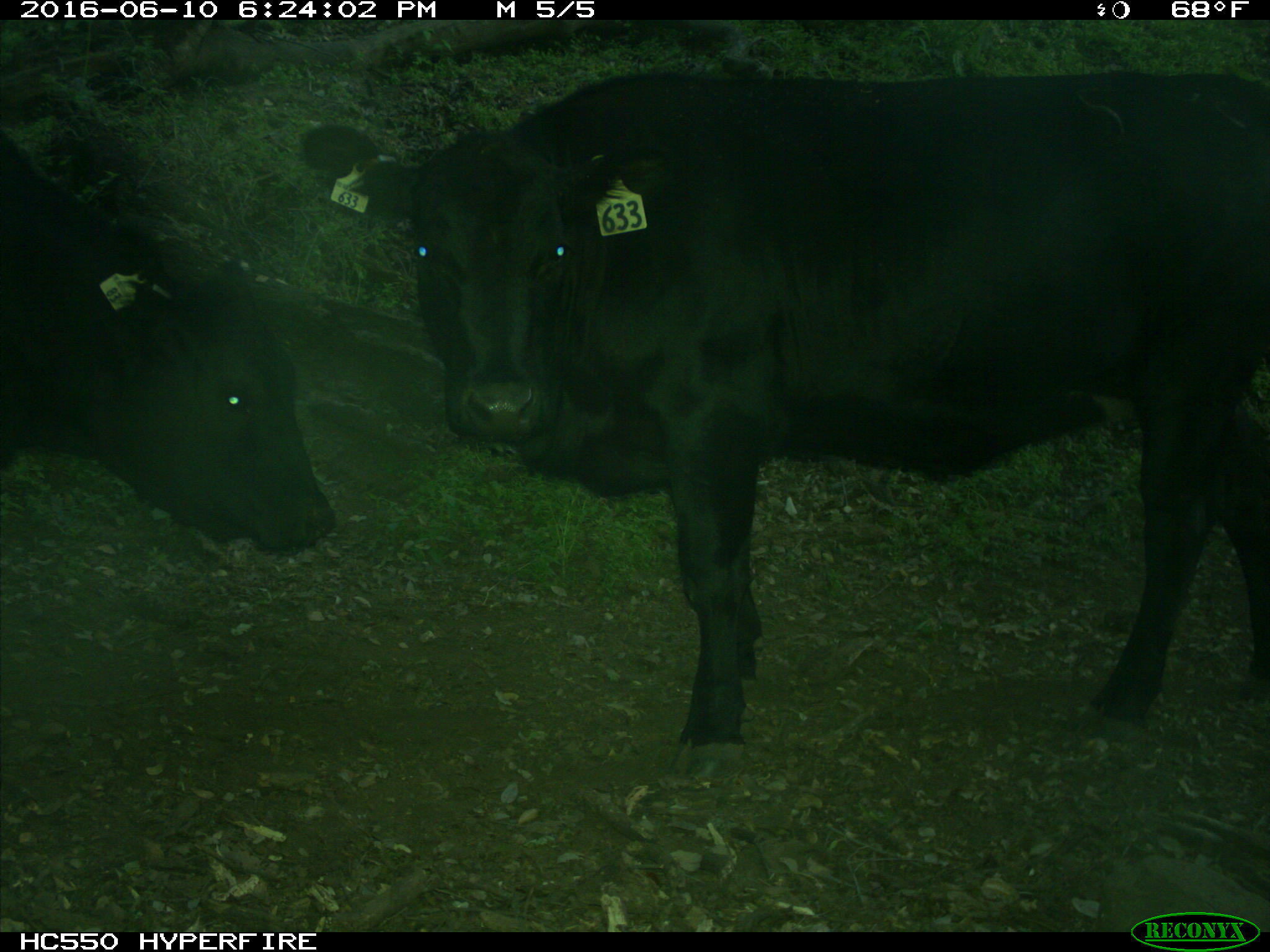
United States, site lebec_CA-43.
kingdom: Animalia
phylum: Chordata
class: Mammalia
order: Artiodactyla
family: Bovidae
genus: Bos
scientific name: Bos taurus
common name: domestic cow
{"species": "Bos taurus (domestic cow)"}